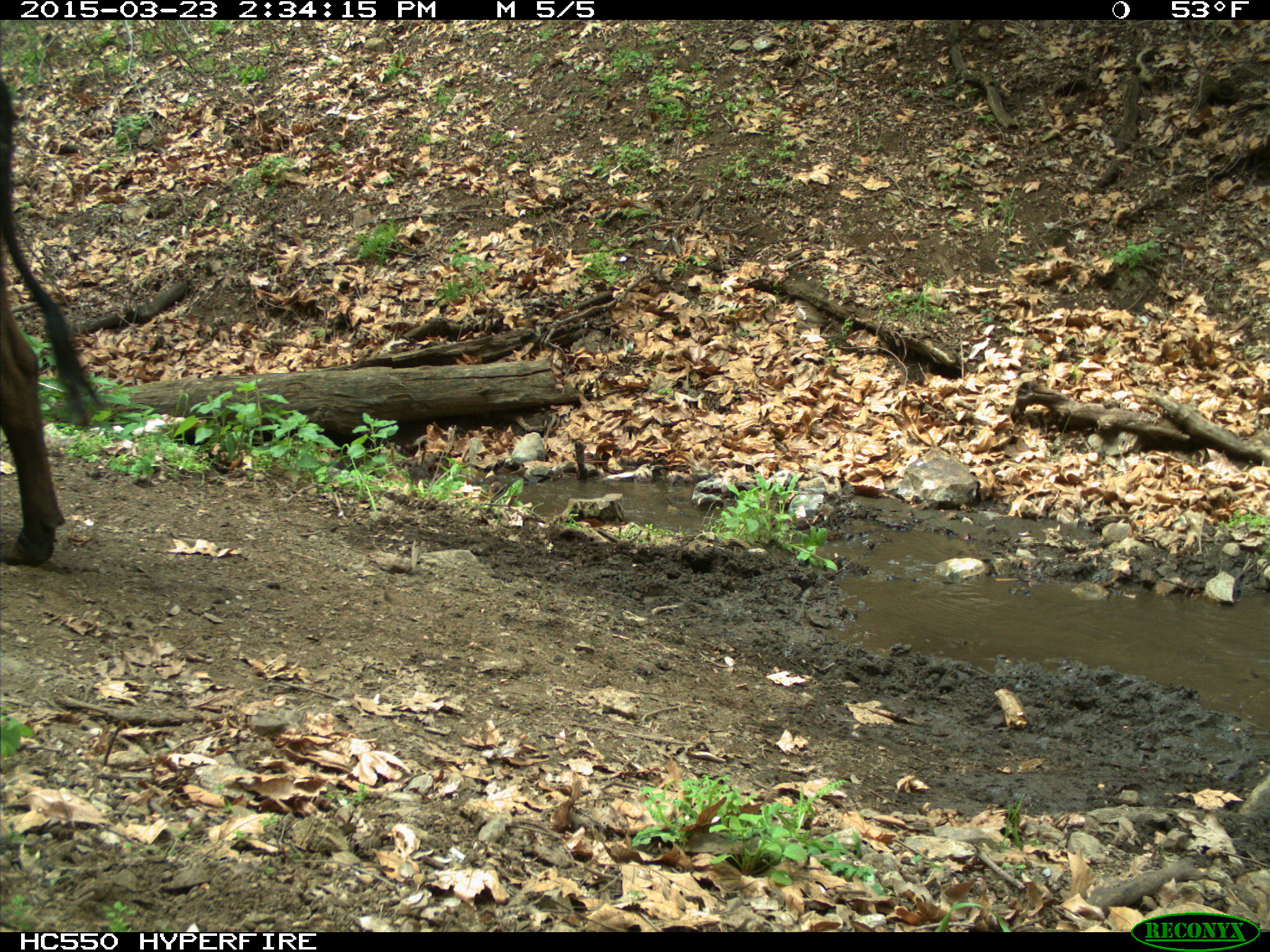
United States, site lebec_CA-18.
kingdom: Animalia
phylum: Chordata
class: Mammalia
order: Artiodactyla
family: Bovidae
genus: Bos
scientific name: Bos taurus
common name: domestic cow